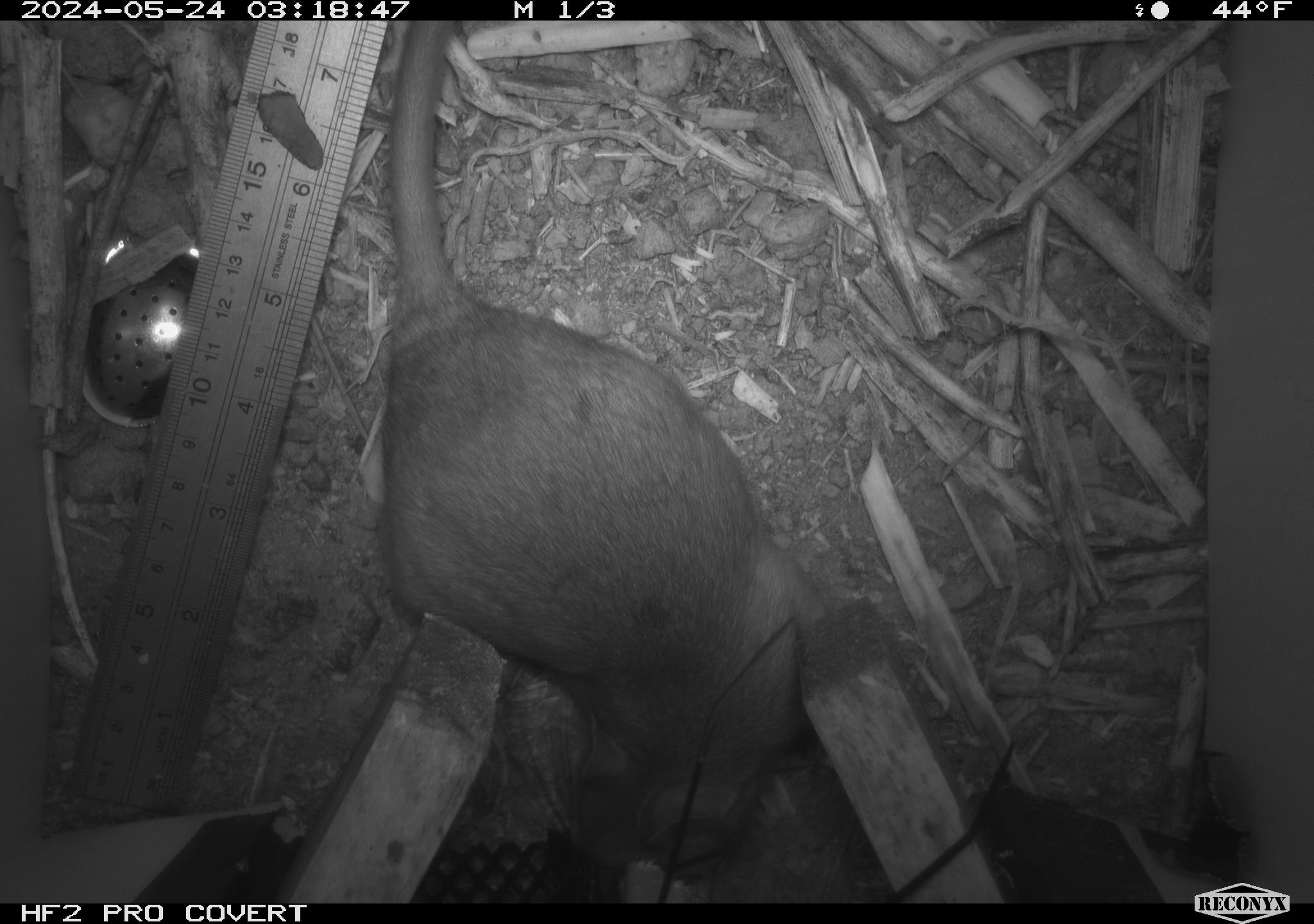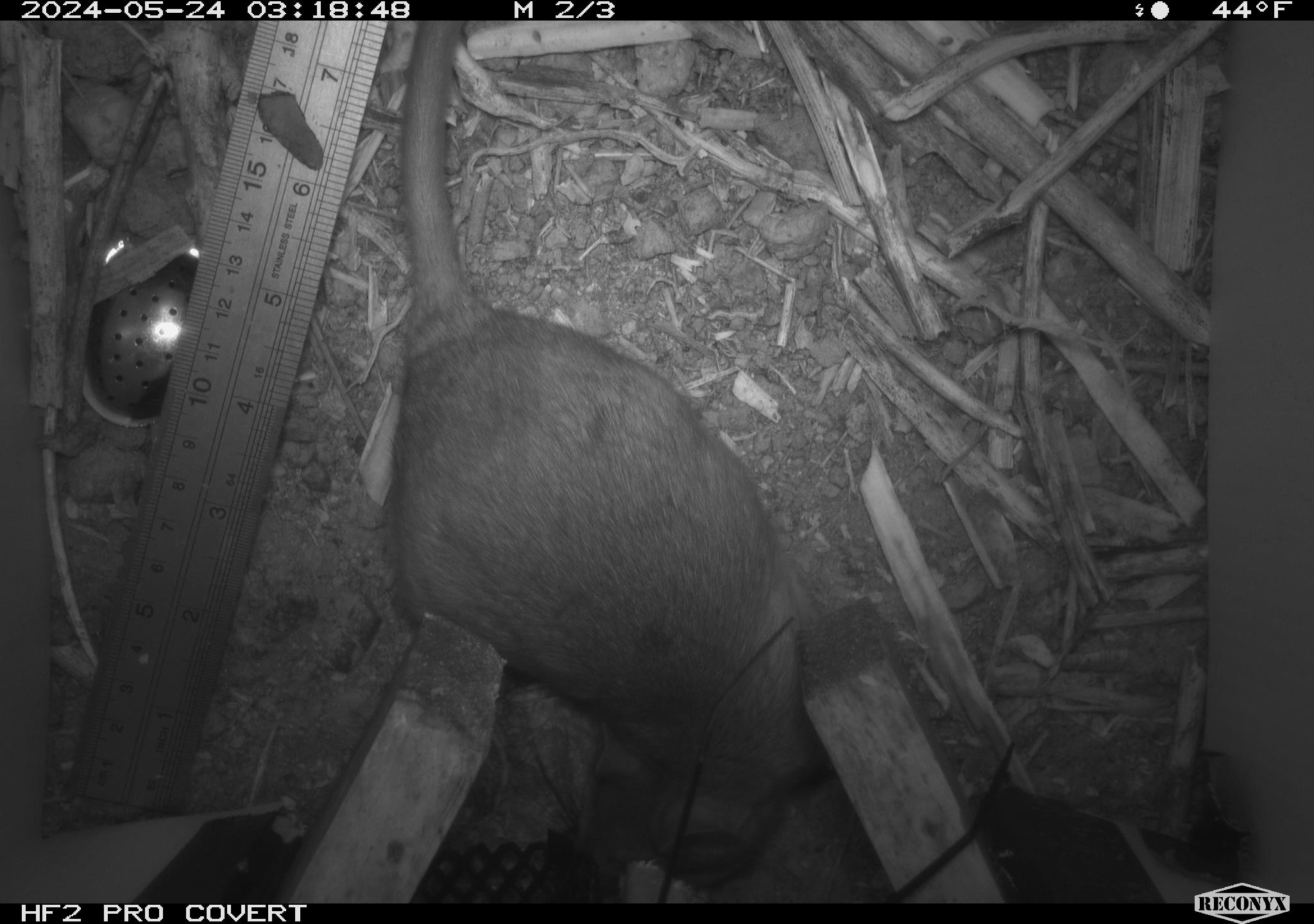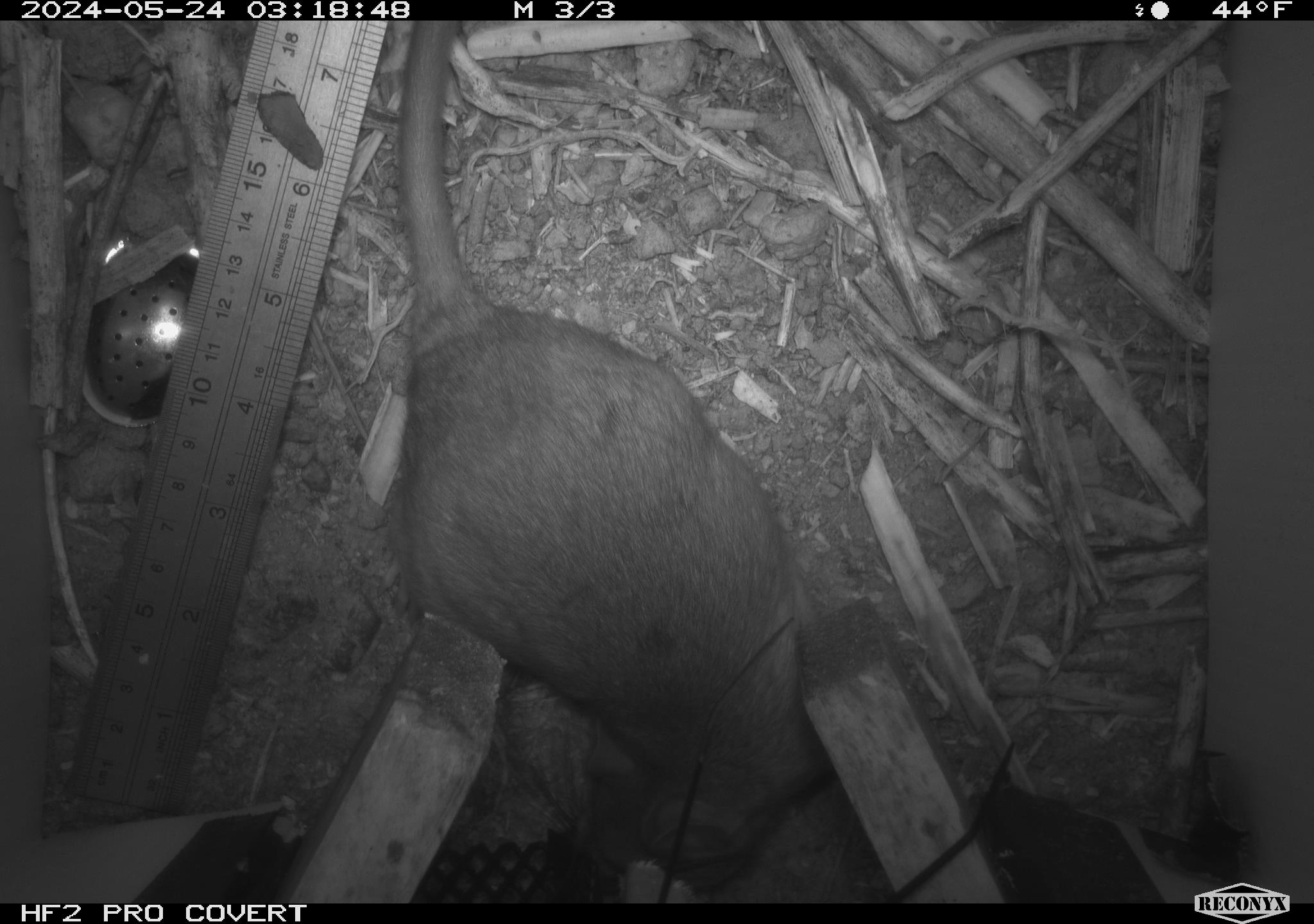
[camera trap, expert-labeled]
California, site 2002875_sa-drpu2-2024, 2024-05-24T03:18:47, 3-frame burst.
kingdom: Animalia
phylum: Chordata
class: Mammalia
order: Rodentia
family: Cricetidae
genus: Neotoma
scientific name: Neotoma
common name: pack rat or woodrat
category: neotoma species